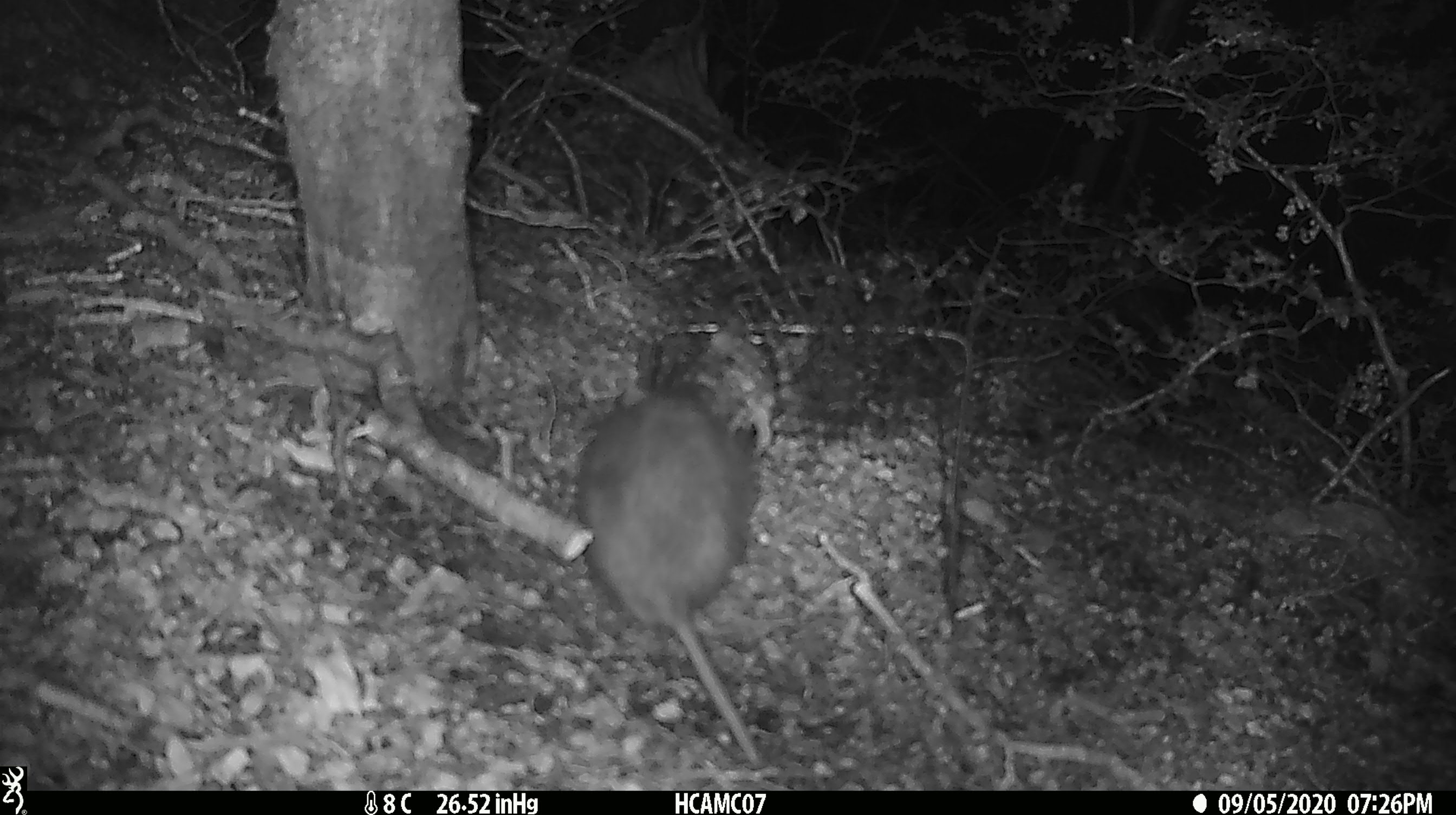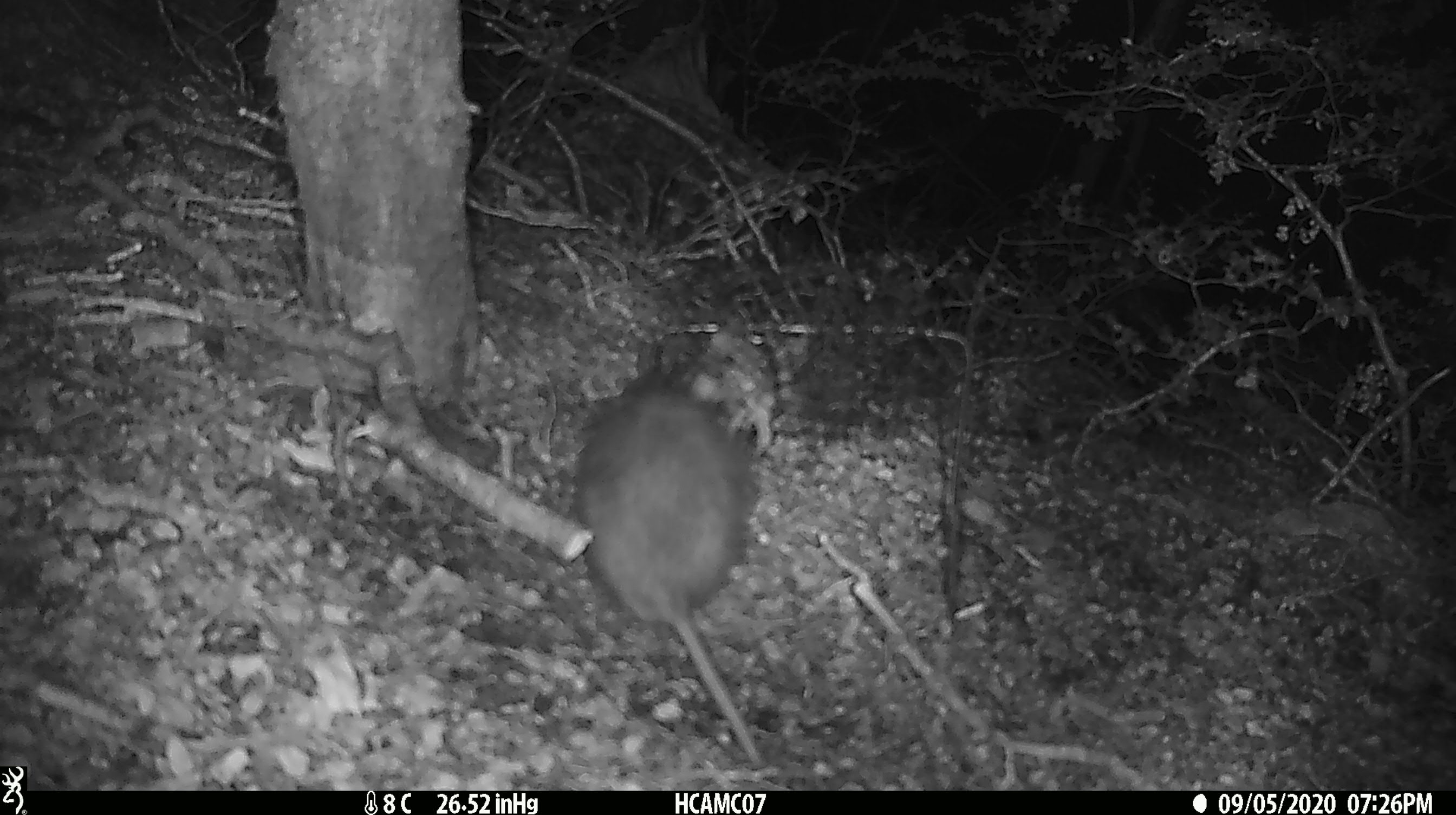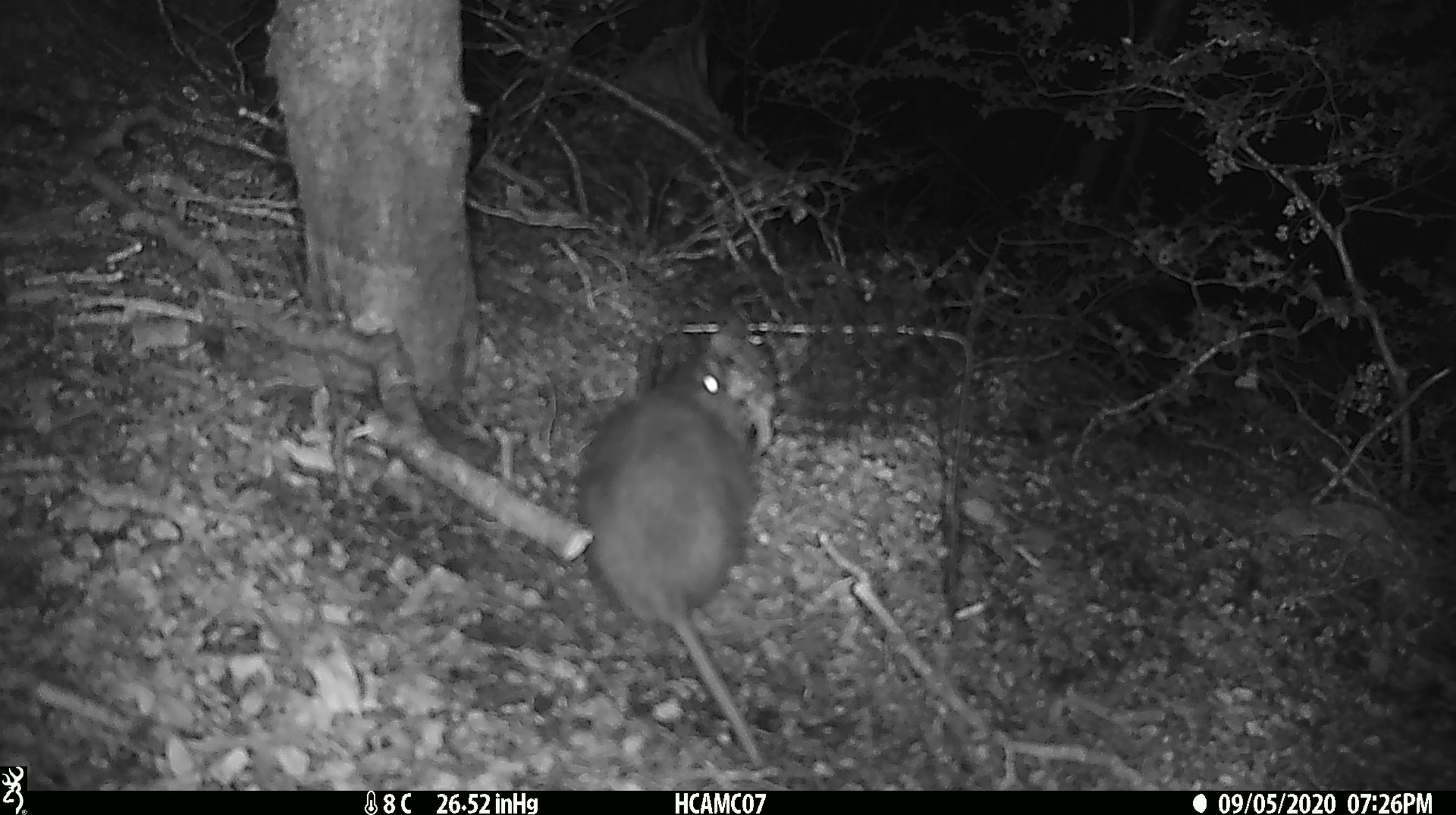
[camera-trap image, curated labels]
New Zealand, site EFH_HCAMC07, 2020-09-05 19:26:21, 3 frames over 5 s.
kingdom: Animalia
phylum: Chordata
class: Mammalia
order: Rodentia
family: Muridae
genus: Rattus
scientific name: Rattus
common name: rat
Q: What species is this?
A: Rat (Rattus).